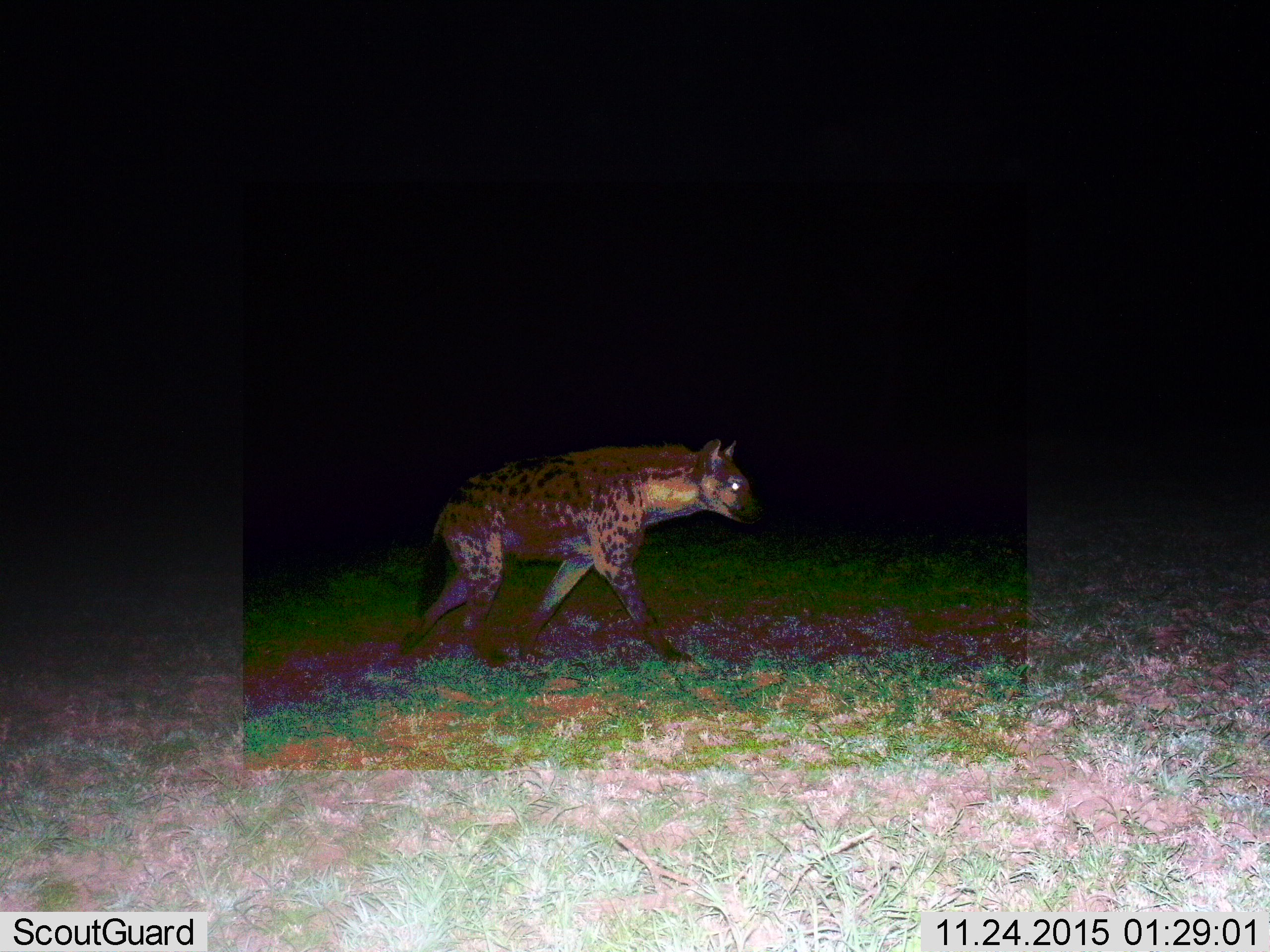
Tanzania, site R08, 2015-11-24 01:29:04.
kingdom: Animalia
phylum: Chordata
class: Mammalia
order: Carnivora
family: Hyaenidae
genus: Crocuta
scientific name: Crocuta crocuta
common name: spotted hyena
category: hyenaspotted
Hyenaspotted (spotted hyena) (Crocuta crocuta), count 1. Behavior (volunteer vote fractions): standing 10%, resting 0%, moving 90%, interacting 0%. Young present (vote fraction): 0%. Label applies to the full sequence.